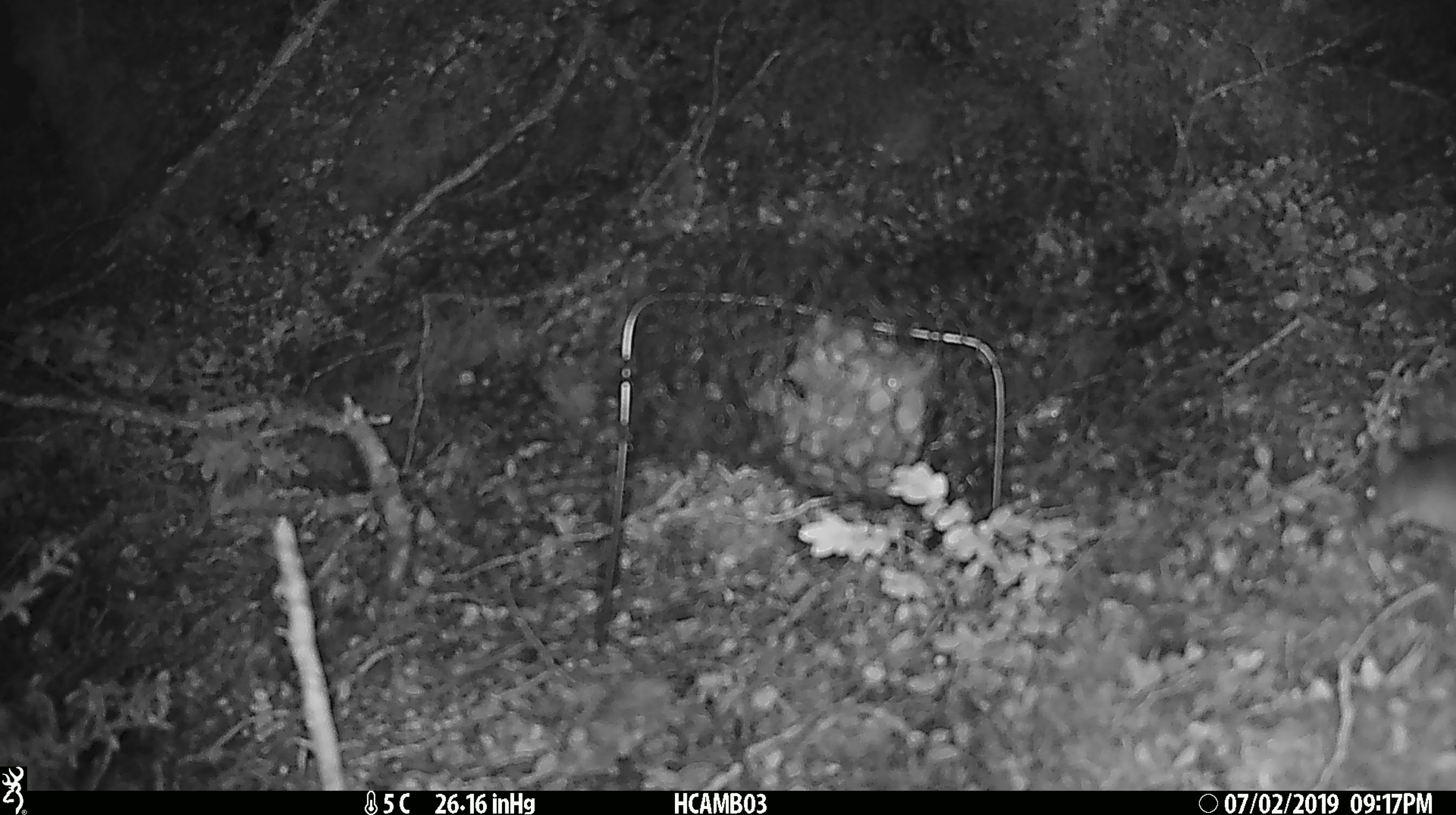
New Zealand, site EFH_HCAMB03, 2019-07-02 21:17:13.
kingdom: Animalia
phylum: Chordata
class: Mammalia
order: Rodentia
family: Muridae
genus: Mus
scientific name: Mus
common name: mouse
Mouse (Mus).